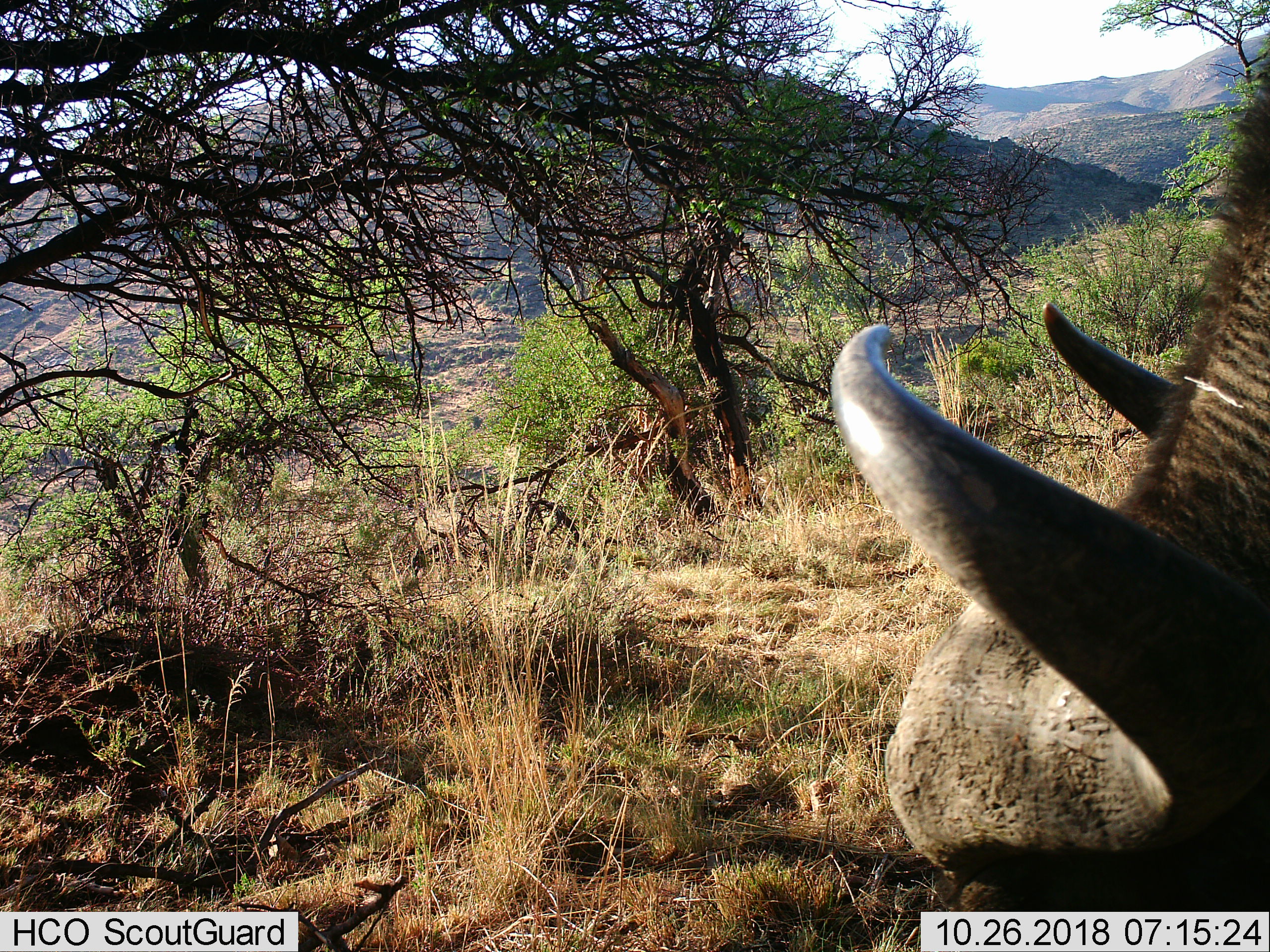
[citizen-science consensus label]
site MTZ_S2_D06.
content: unidentified animal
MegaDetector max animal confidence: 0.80